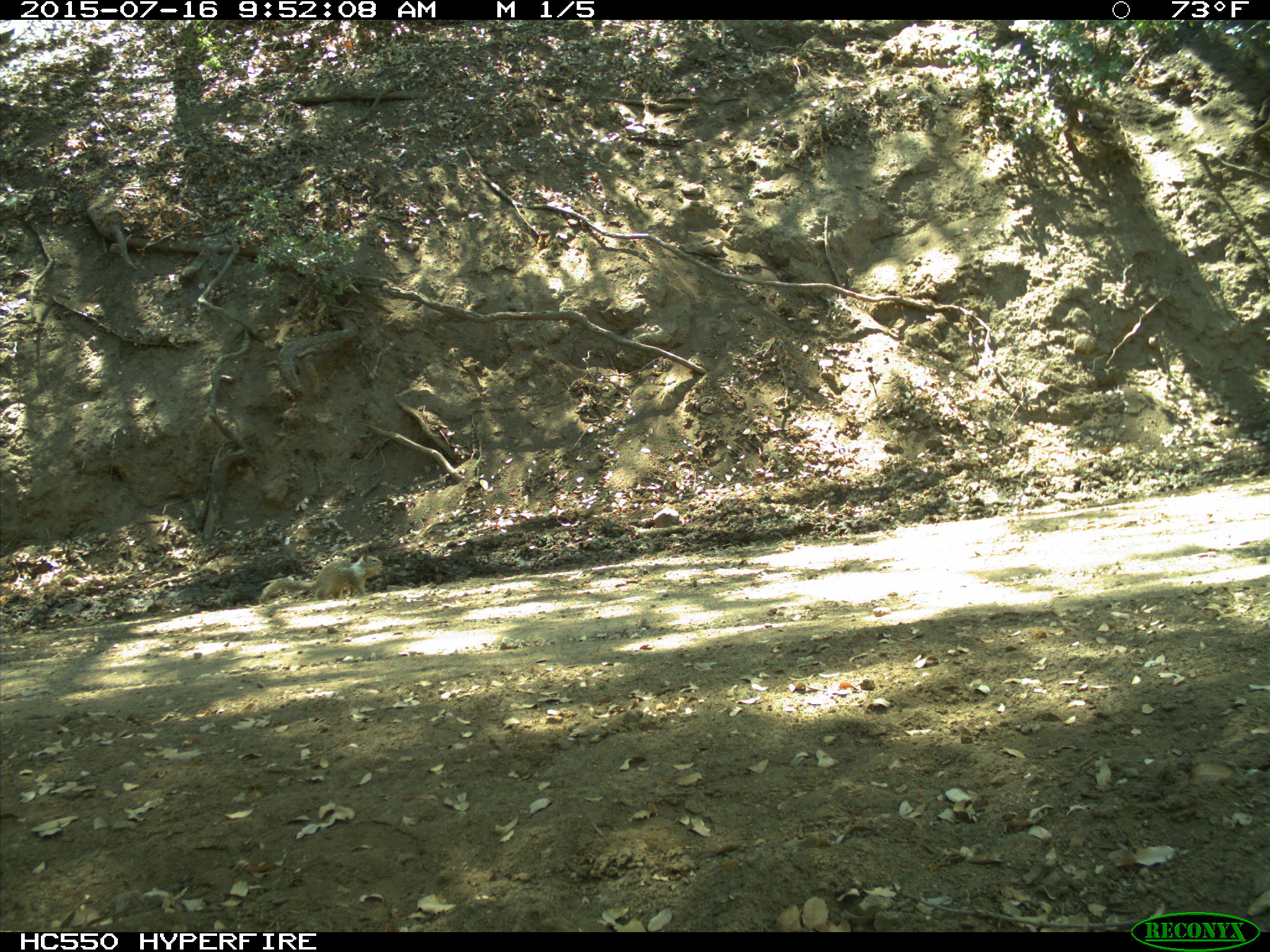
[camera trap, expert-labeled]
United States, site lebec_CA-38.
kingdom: Animalia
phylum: Chordata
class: Mammalia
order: Rodentia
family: Sciuridae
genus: Otospermophilus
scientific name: Otospermophilus beecheyi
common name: california ground squirrel